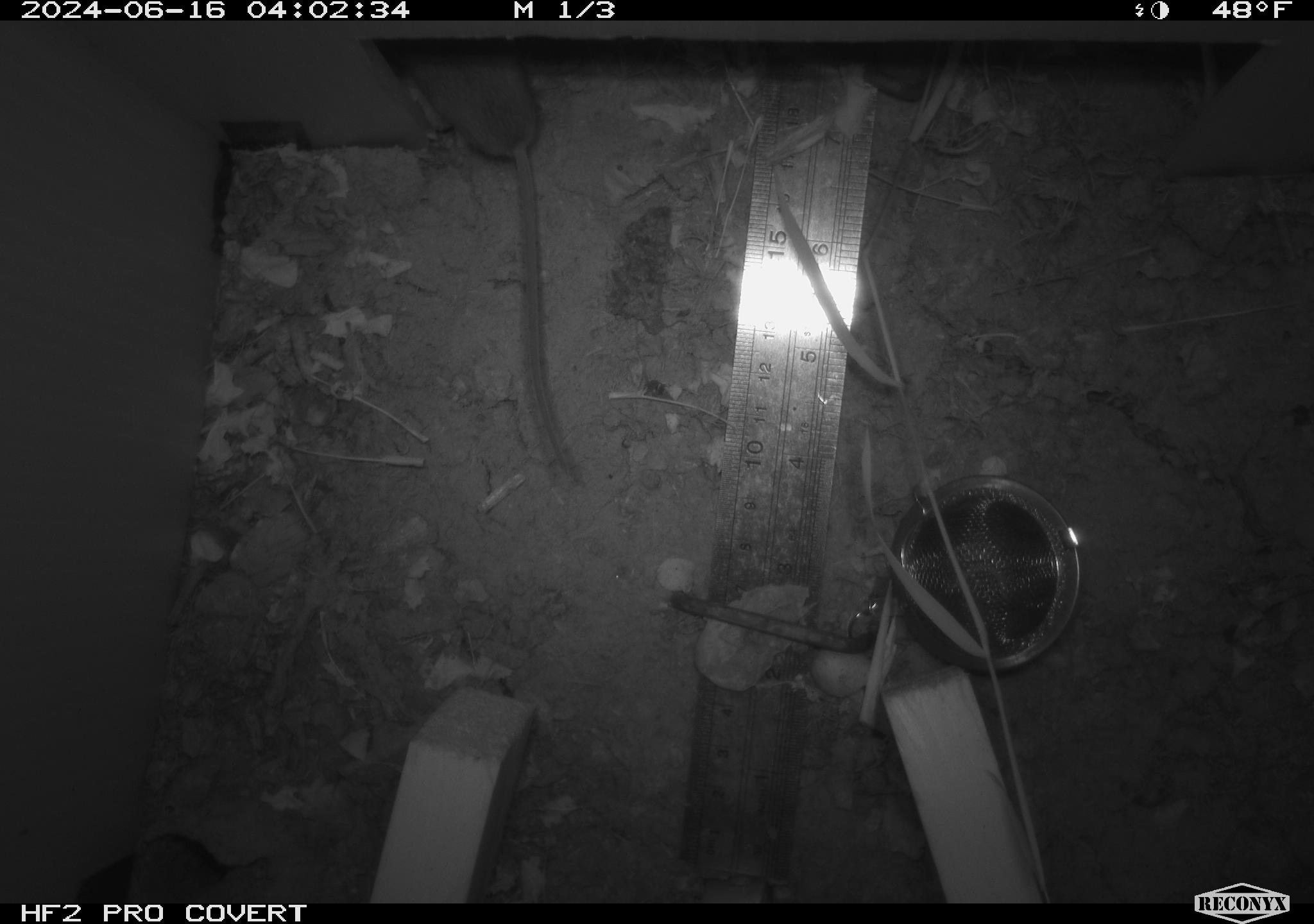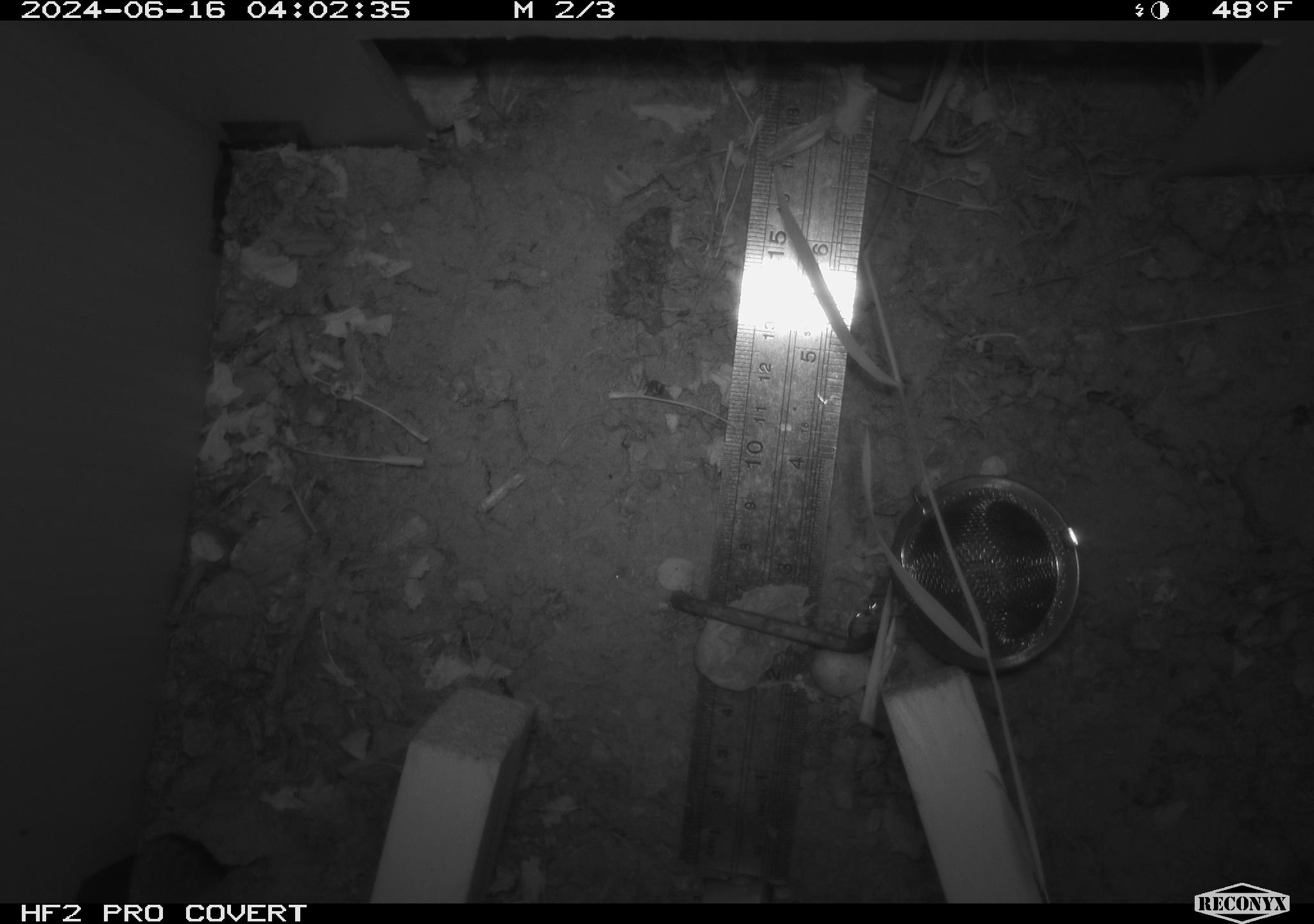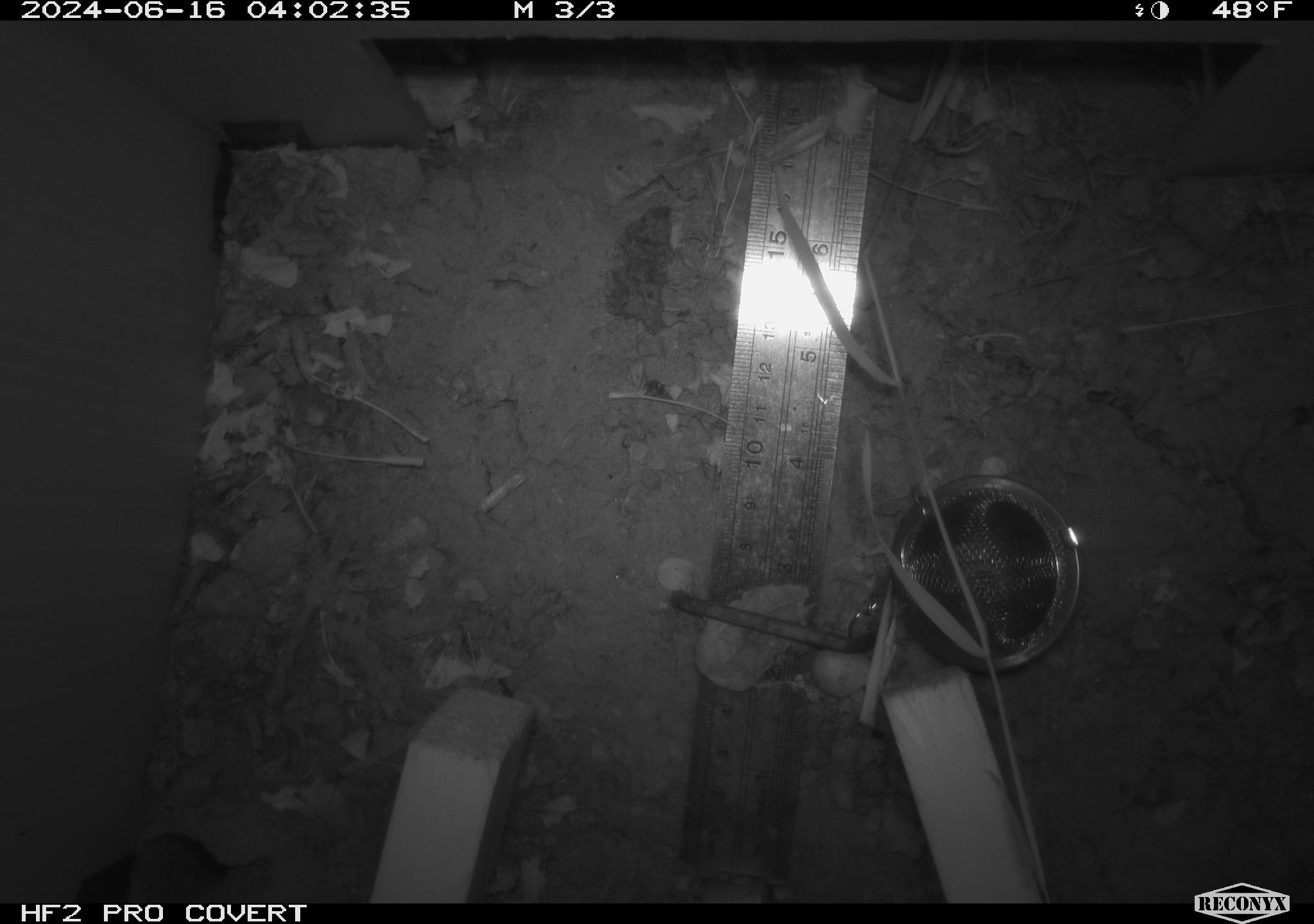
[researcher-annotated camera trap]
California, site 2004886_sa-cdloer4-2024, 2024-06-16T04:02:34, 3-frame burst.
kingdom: Animalia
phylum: Chordata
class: Mammalia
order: Rodentia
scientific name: Rodentia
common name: rodent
Rodent (Rodentia).